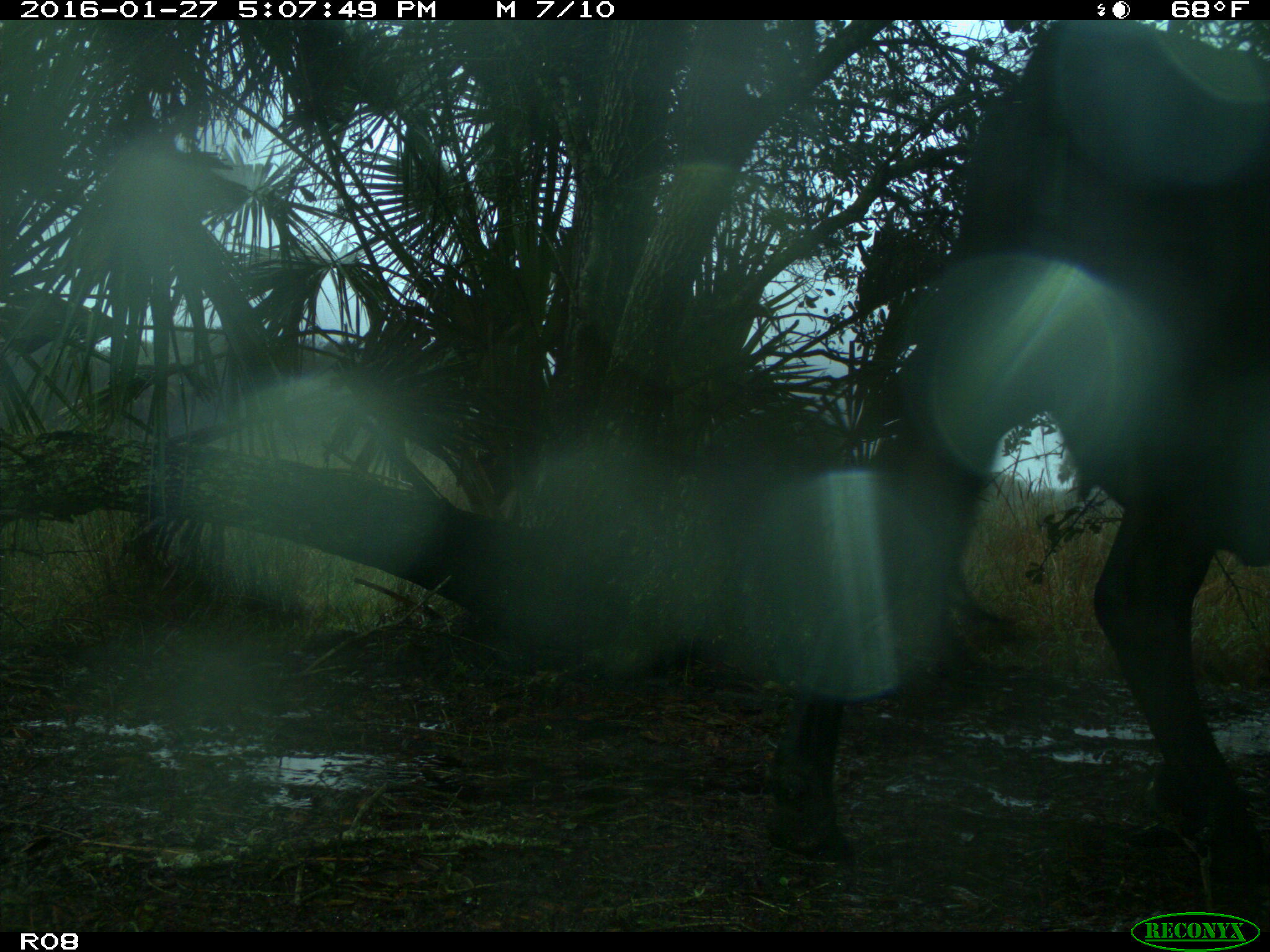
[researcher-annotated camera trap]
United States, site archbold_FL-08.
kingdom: Animalia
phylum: Chordata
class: Mammalia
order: Artiodactyla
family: Bovidae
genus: Bos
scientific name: Bos taurus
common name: domestic cow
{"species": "Bos taurus (domestic cow)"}